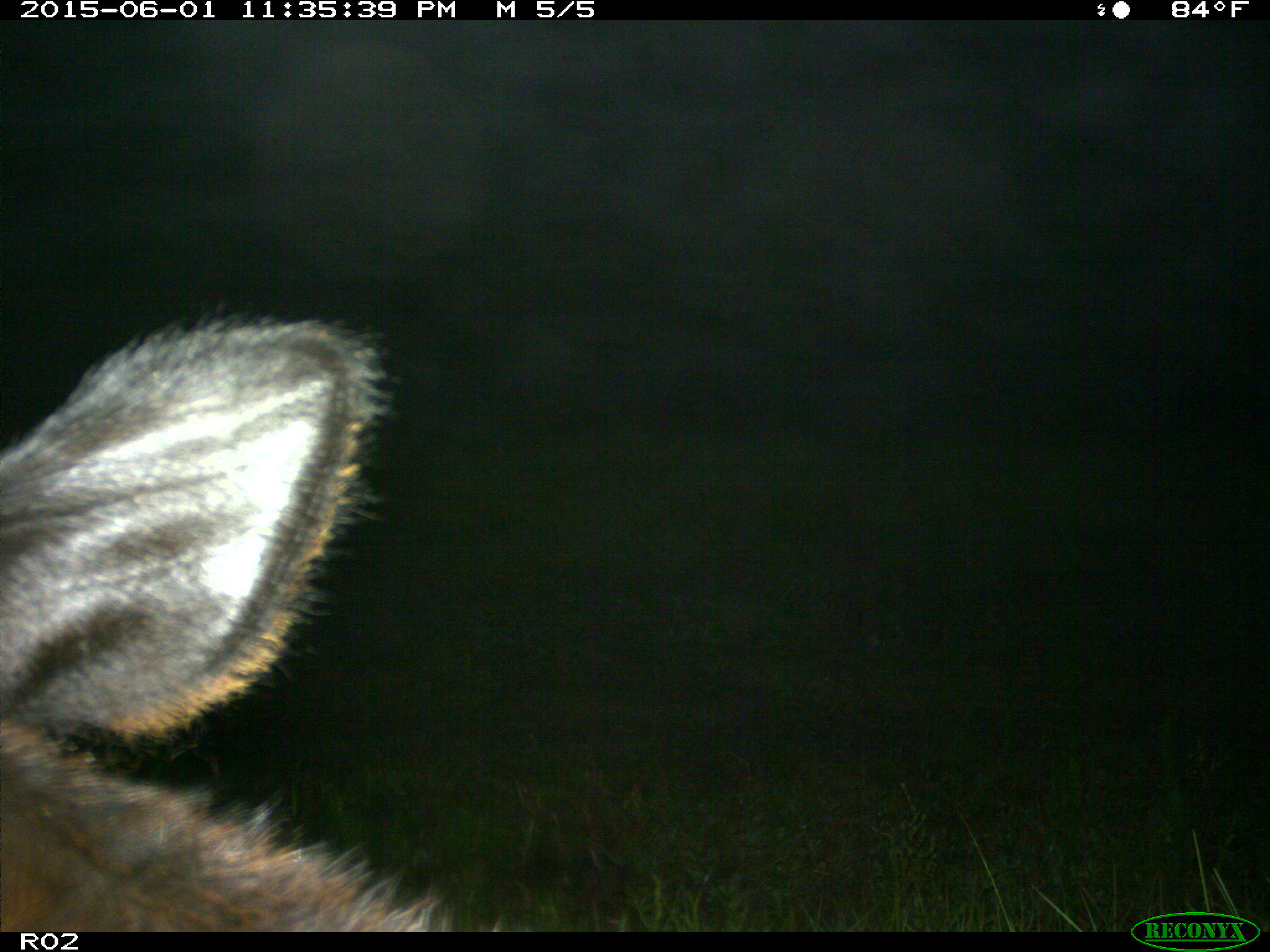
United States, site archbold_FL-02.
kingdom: Animalia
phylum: Chordata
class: Mammalia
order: Artiodactyla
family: Bovidae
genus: Bos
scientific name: Bos taurus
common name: domestic cow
Bos taurus (domestic cow).